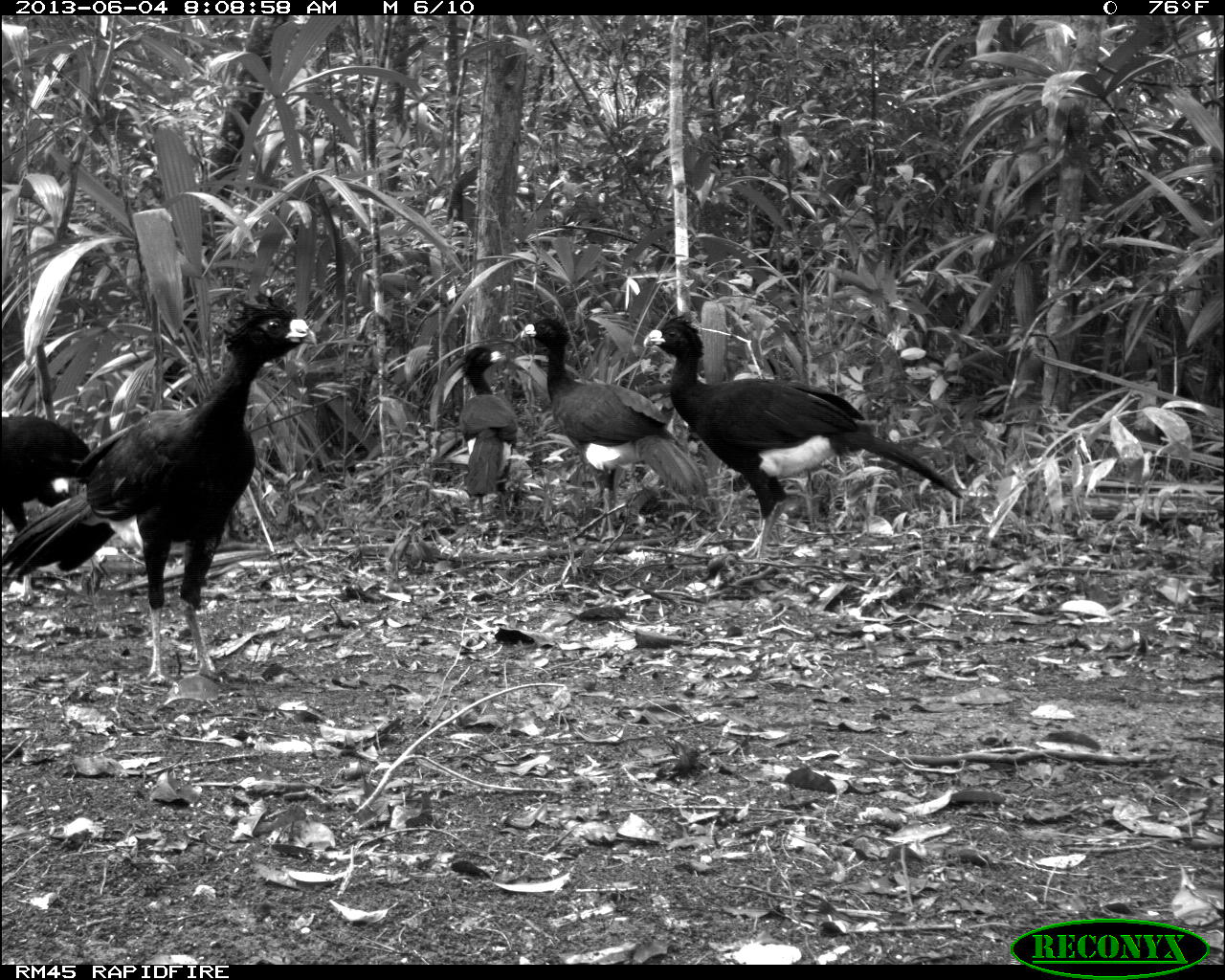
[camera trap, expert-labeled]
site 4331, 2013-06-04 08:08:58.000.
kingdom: Animalia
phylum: Chordata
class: Aves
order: Galliformes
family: Cracidae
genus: Crax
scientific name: Crax rubra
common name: great curassow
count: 5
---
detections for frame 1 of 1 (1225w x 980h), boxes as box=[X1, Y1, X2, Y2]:
crax rubra: box=[2, 290, 318, 687]; box=[643, 314, 967, 560]; box=[521, 313, 708, 544]; box=[1, 414, 90, 532]; box=[460, 347, 518, 512]